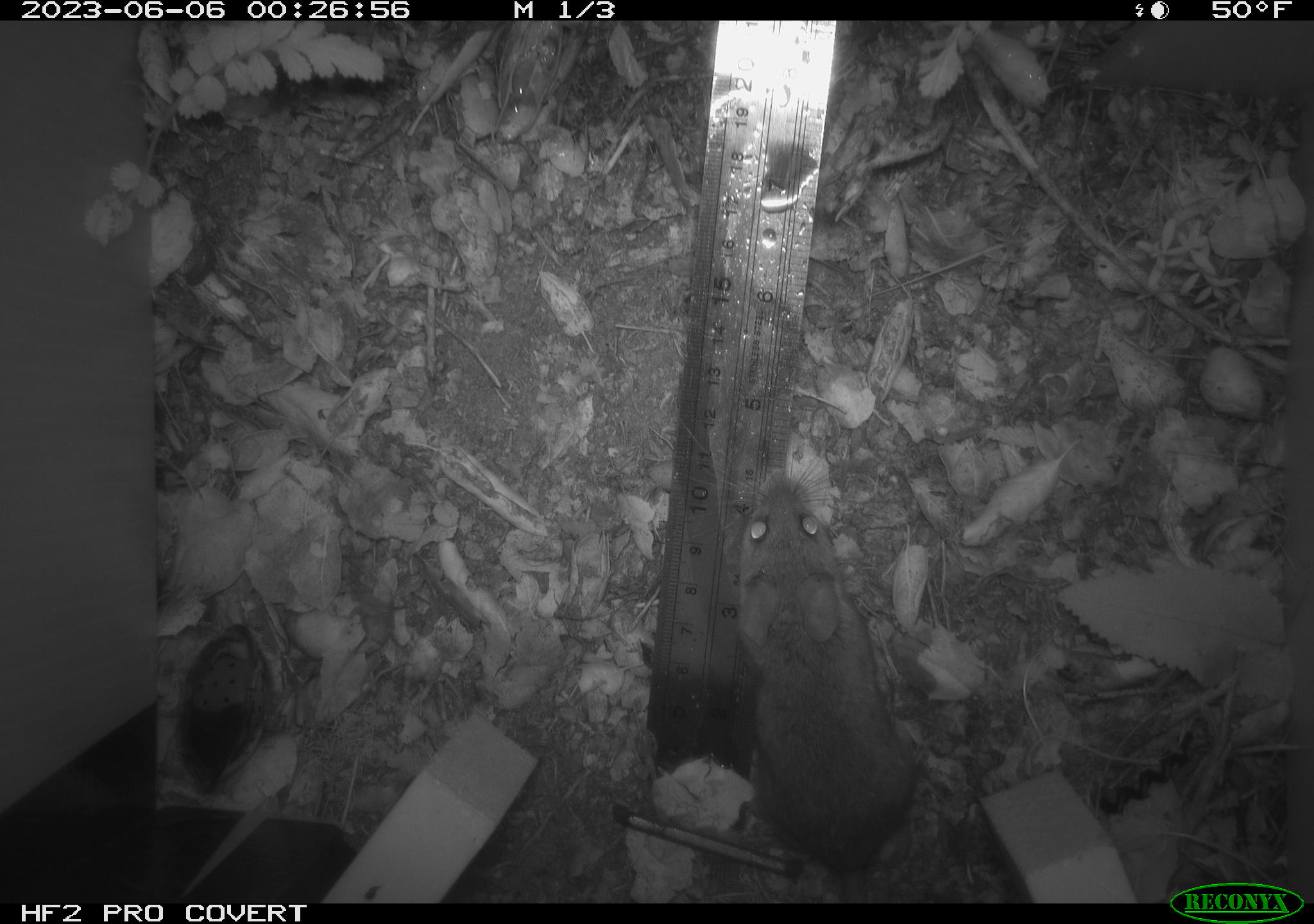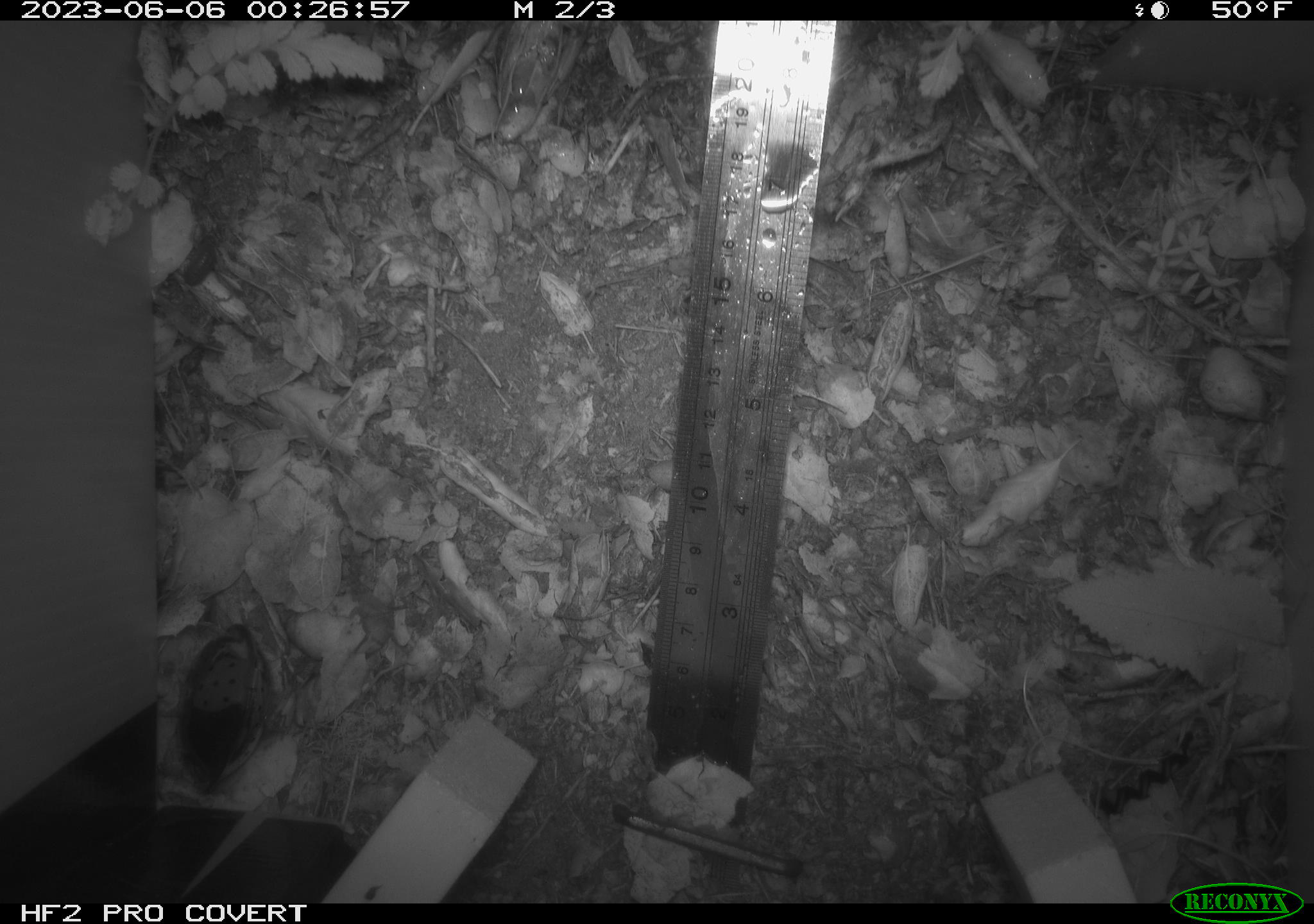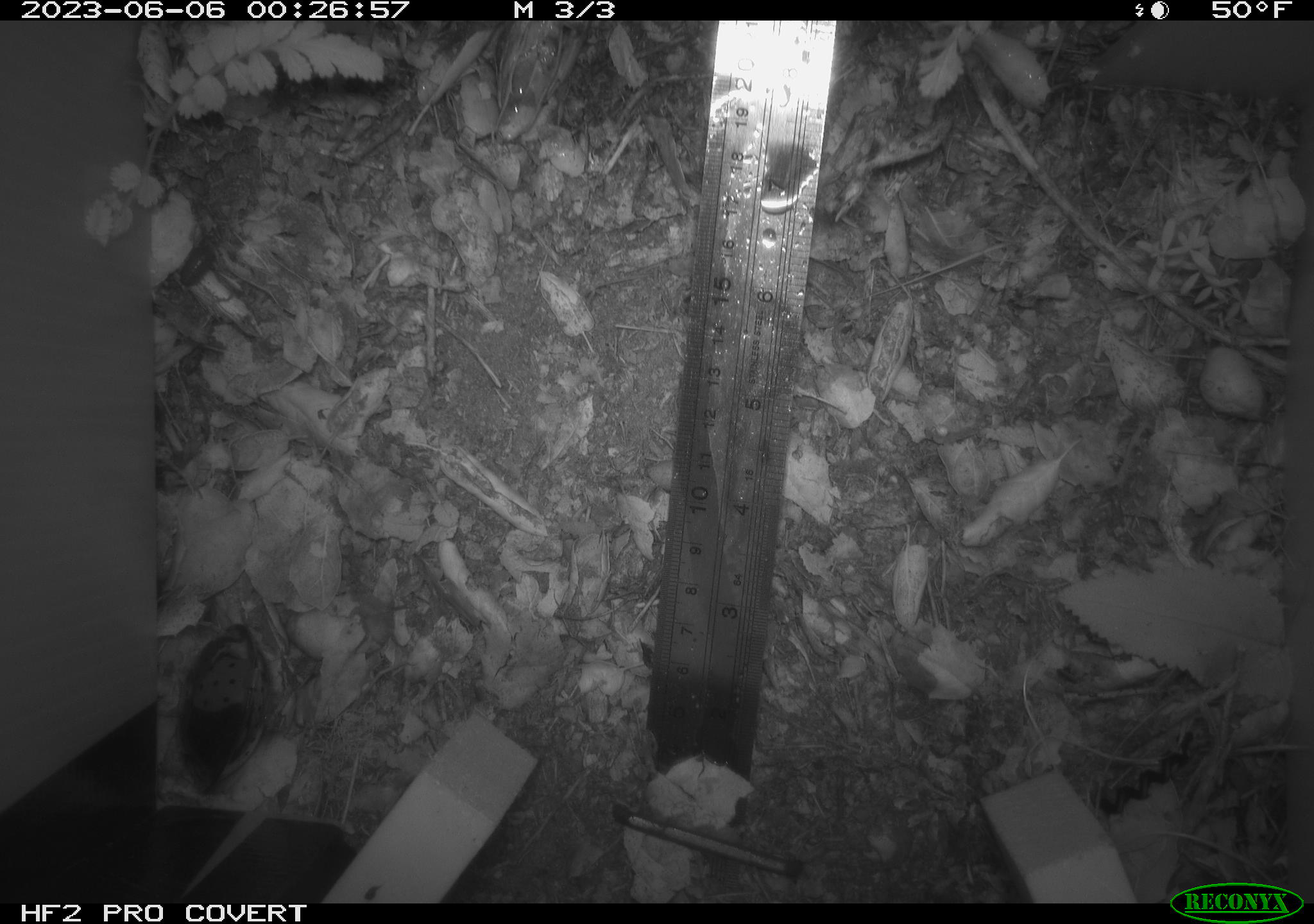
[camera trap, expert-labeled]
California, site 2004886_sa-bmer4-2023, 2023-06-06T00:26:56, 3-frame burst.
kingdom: Animalia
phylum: Chordata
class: Mammalia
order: Rodentia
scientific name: Rodentia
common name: mouse species